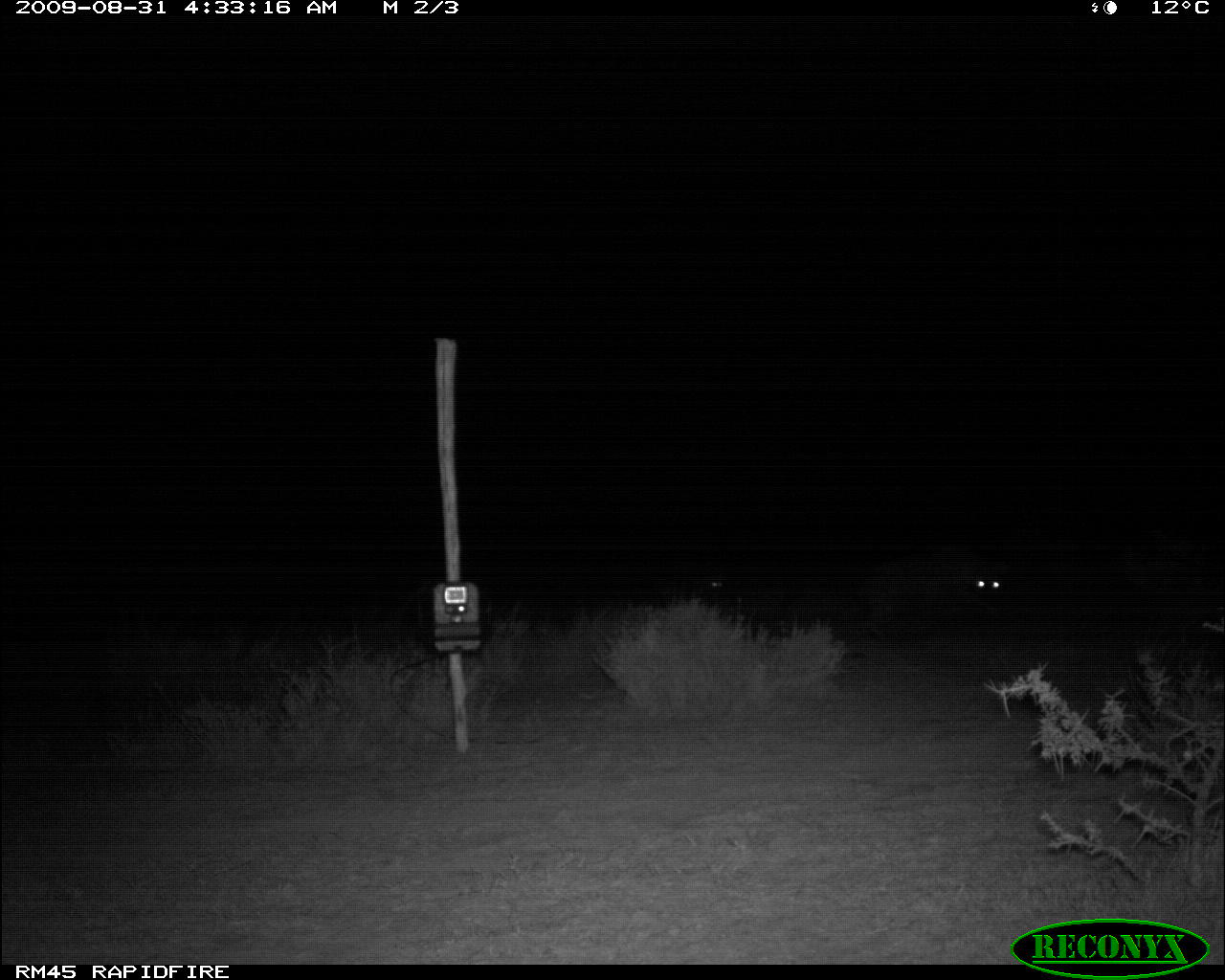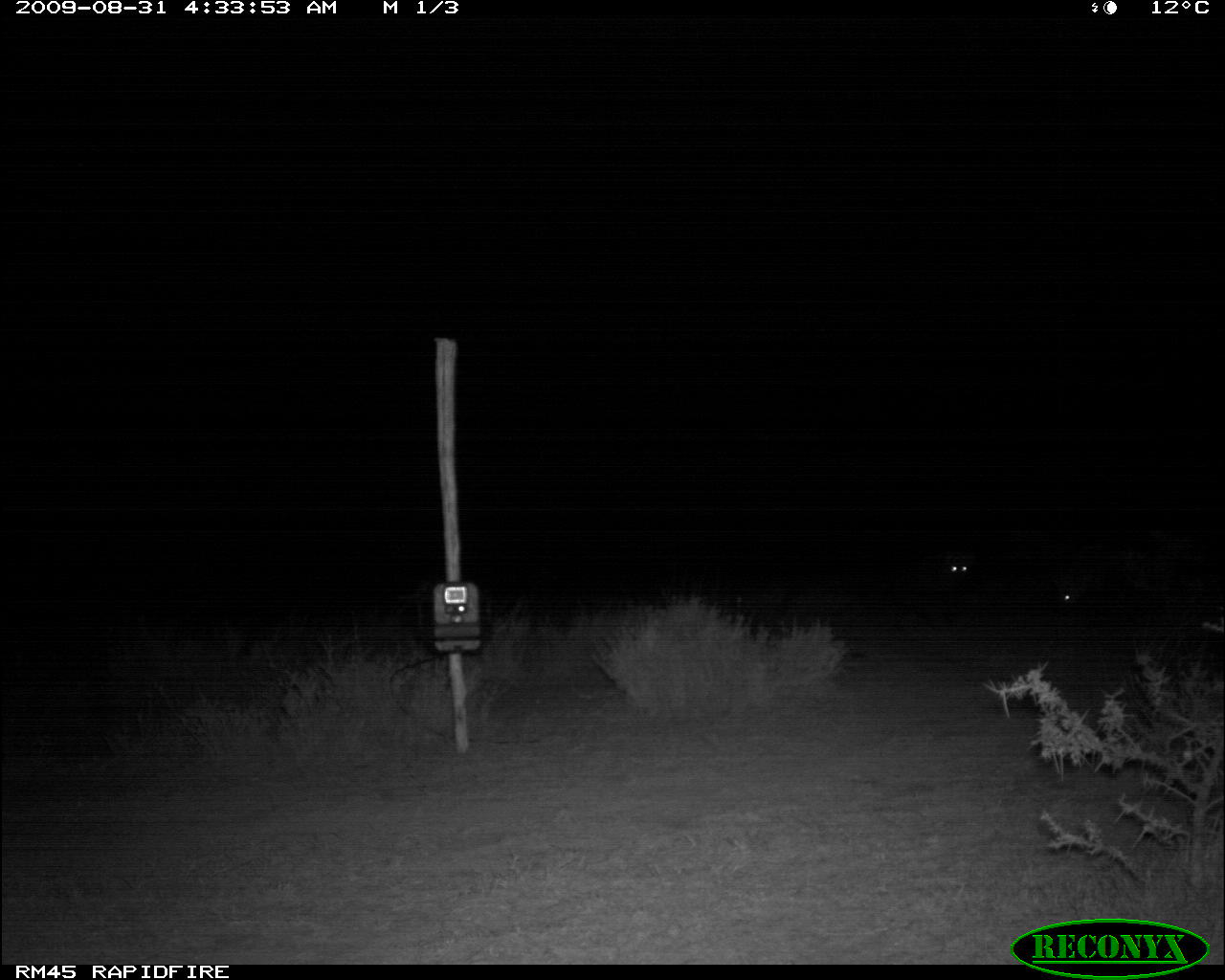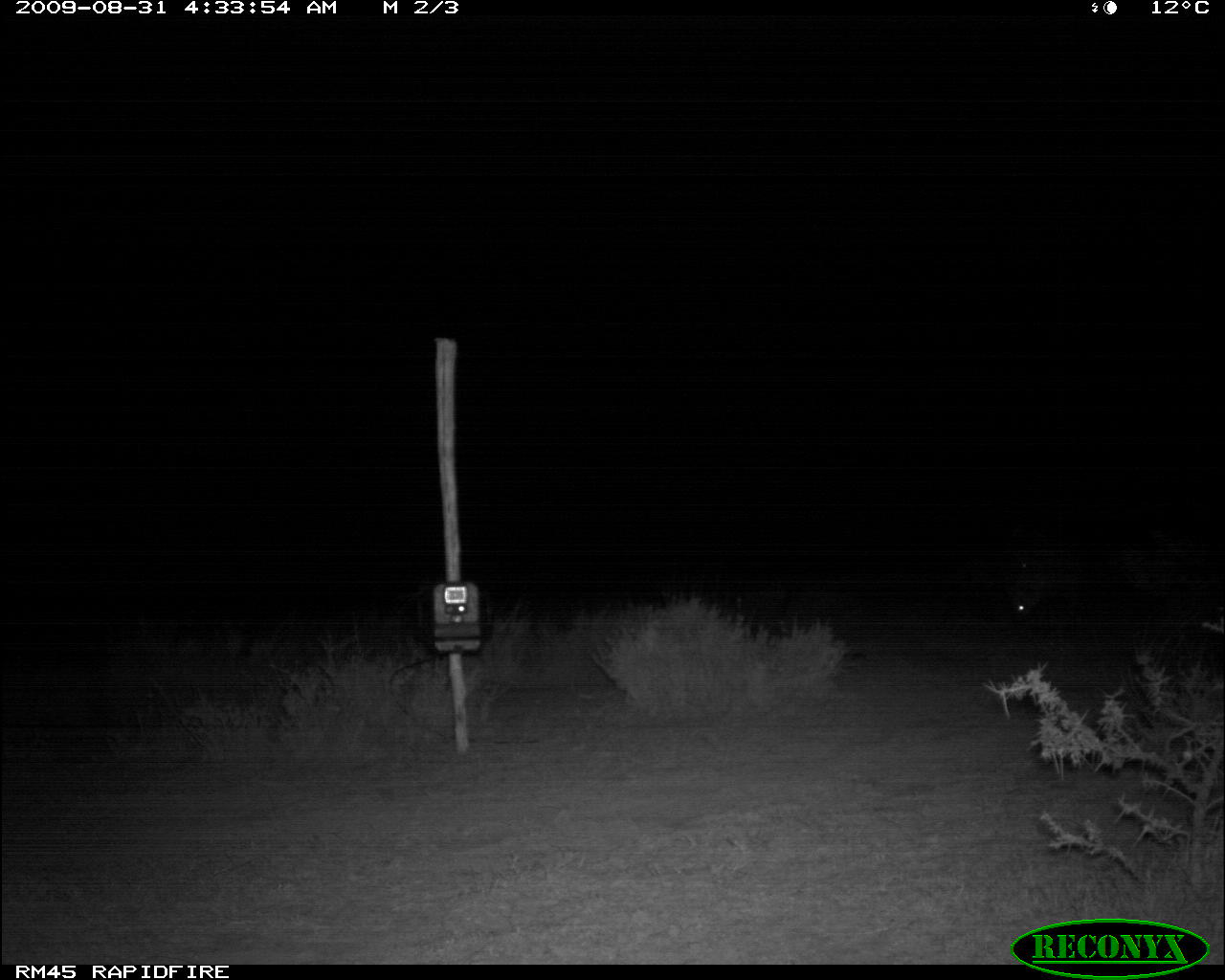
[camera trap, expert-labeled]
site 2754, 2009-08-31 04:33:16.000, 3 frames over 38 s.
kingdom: Animalia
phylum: Chordata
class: Mammalia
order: Carnivora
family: Hyaenidae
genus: Crocuta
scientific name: Crocuta crocuta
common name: spotted hyena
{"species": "Crocuta crocuta (spotted hyena)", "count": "2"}